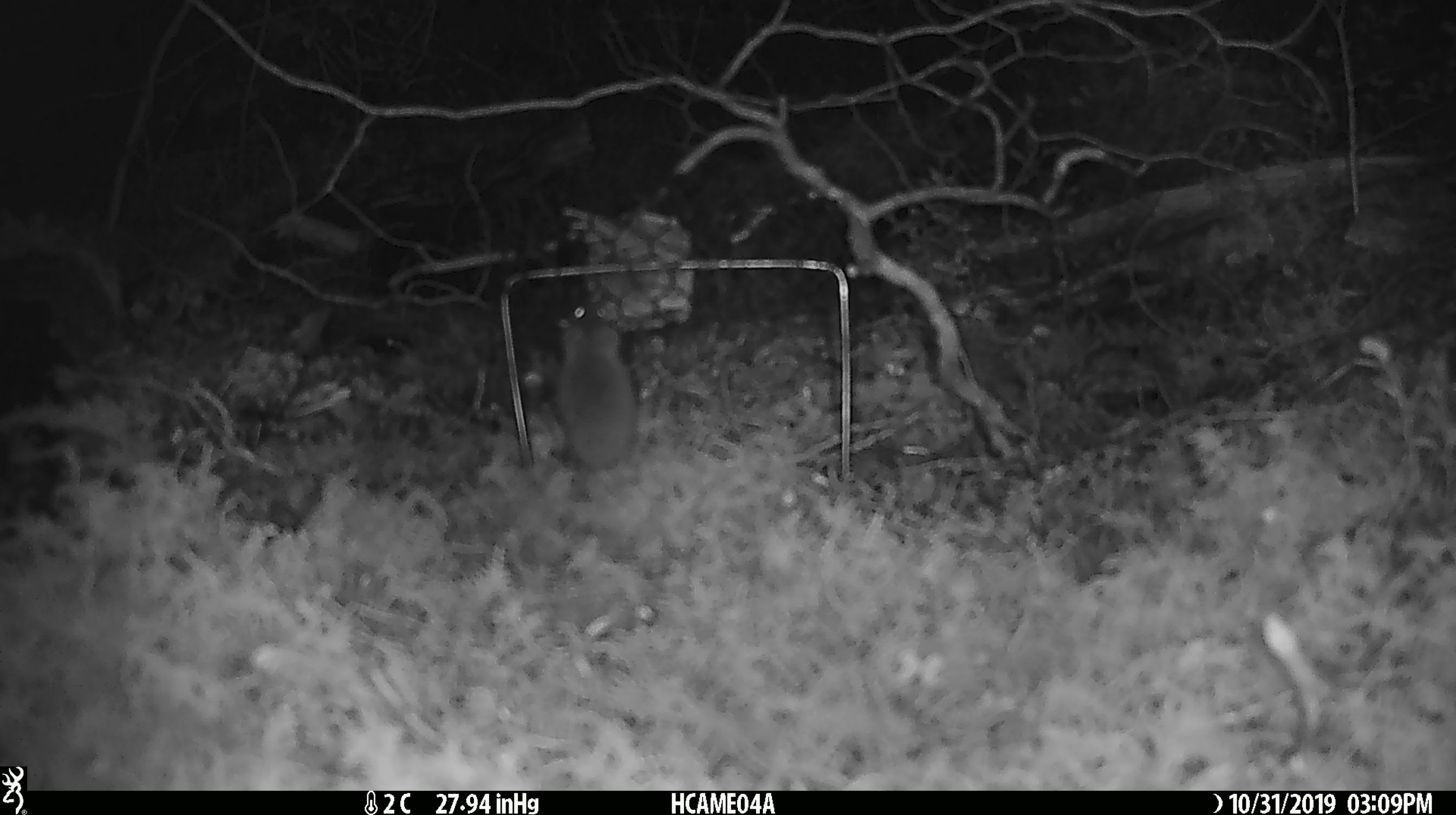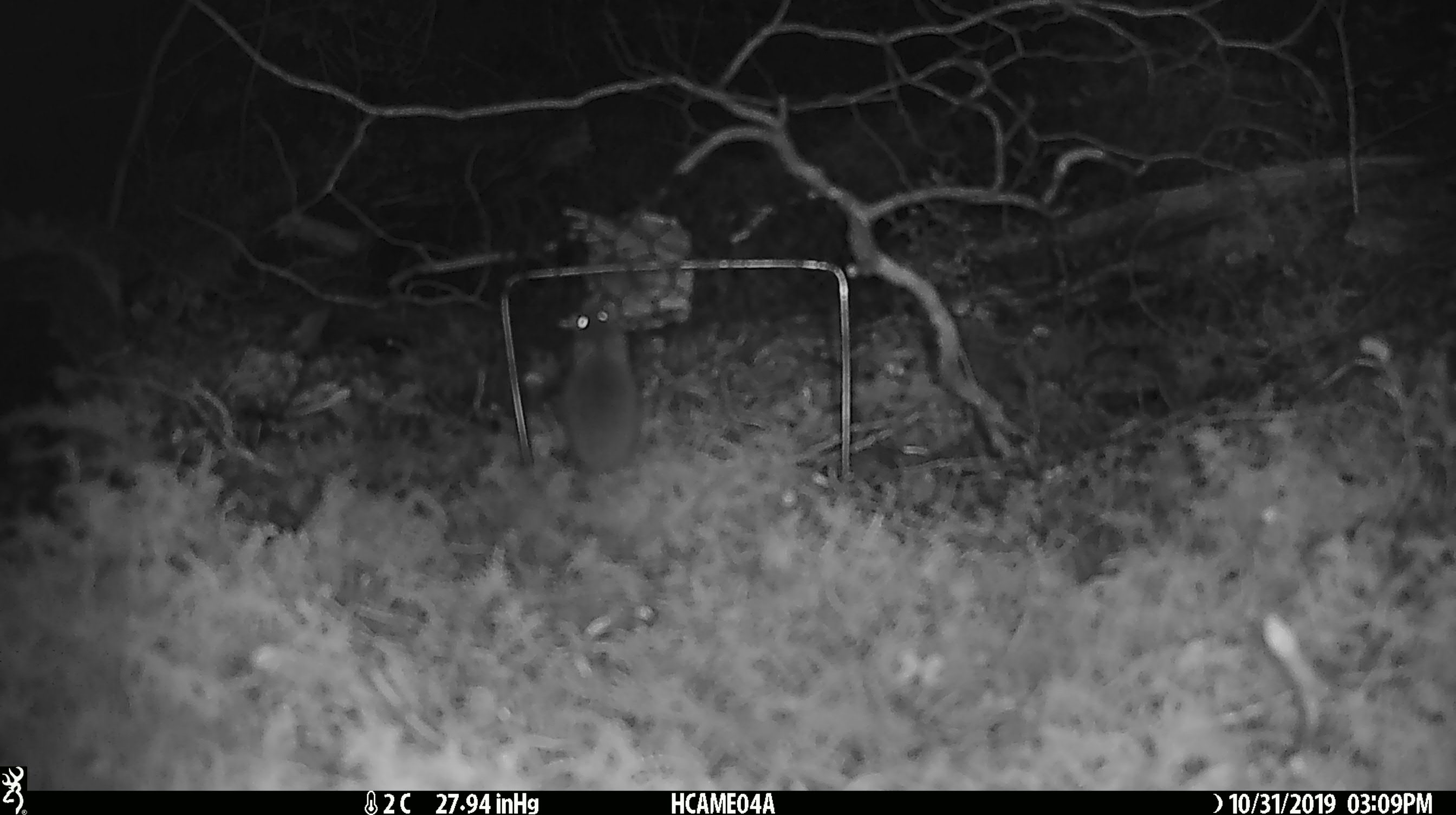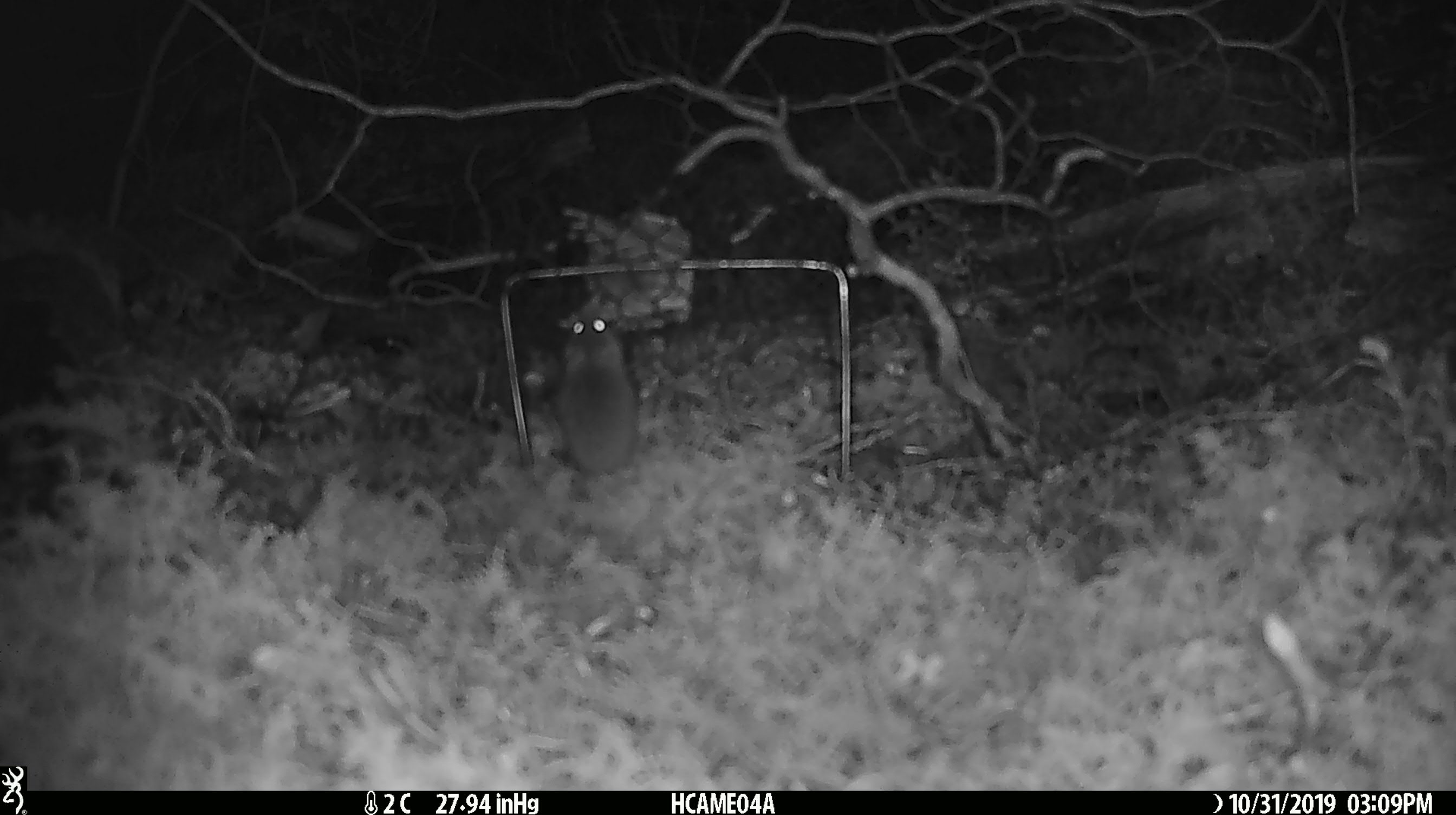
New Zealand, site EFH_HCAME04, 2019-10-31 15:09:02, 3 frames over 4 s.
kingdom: Animalia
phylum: Chordata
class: Mammalia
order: Rodentia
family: Muridae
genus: Mus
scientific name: Mus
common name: mouse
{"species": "mouse (Mus)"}